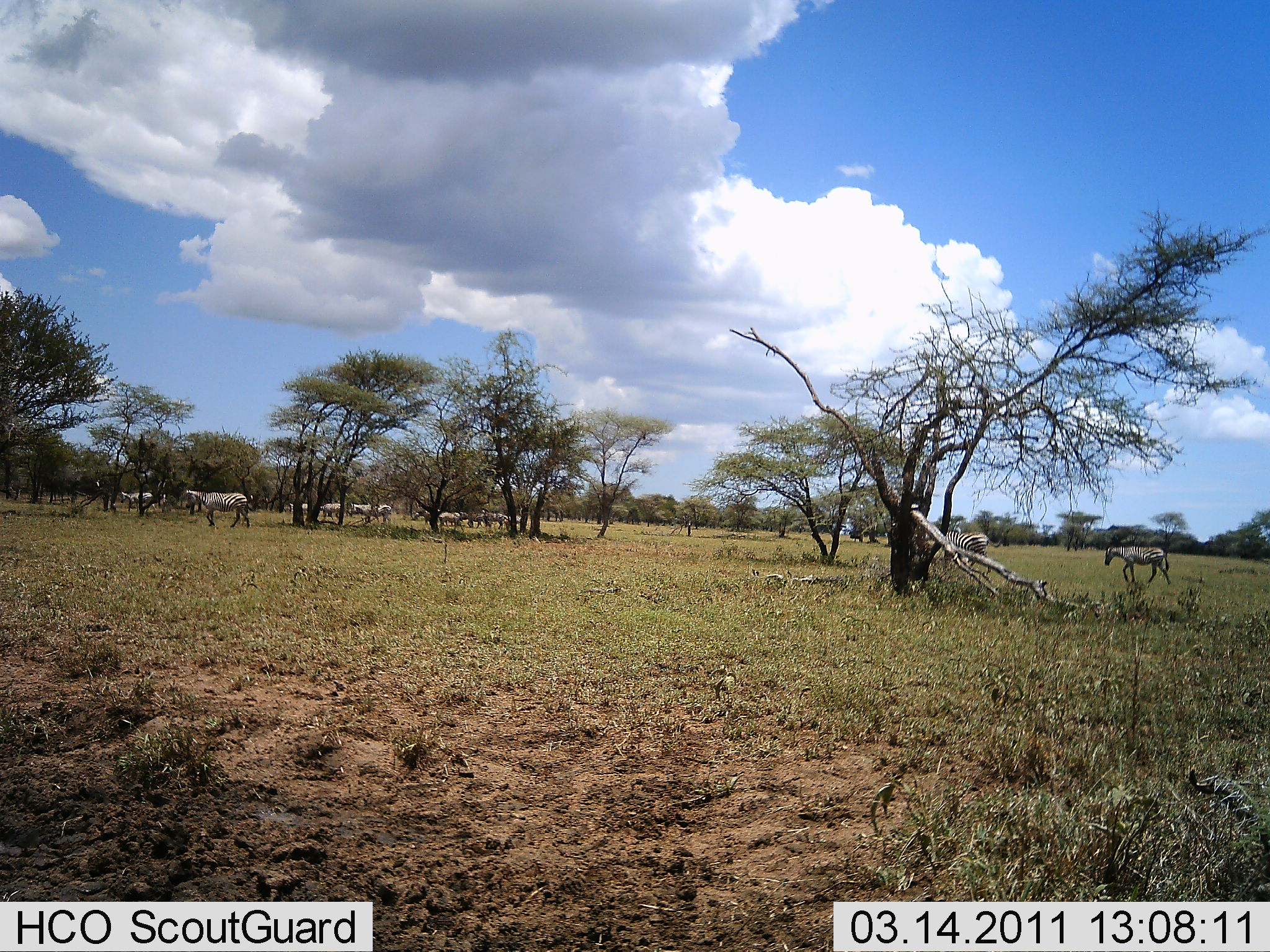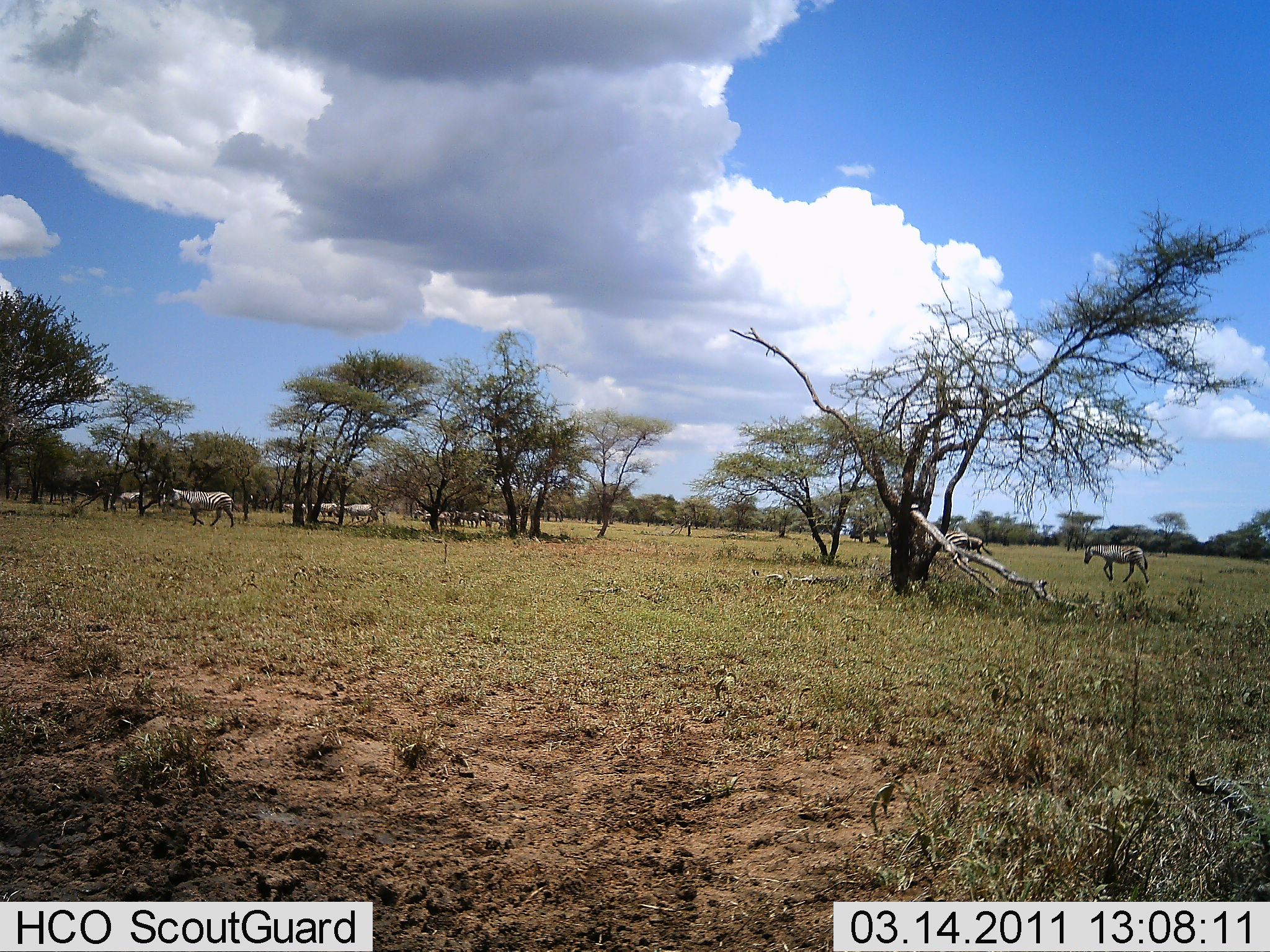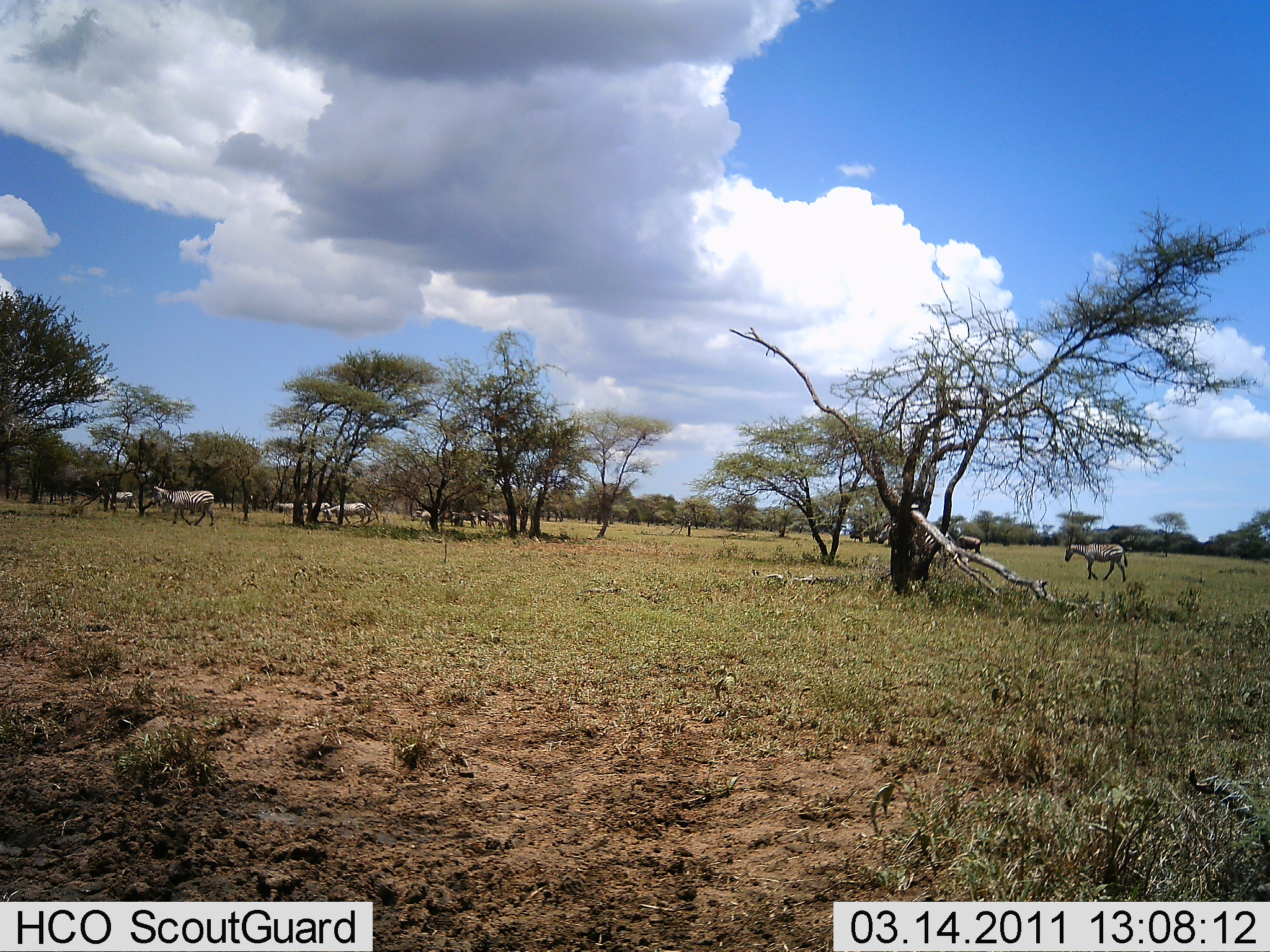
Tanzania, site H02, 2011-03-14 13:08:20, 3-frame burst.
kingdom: Animalia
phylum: Chordata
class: Mammalia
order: Perissodactyla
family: Equidae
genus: Equus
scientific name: Equus quagga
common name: plains zebra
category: zebra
Zebra (plains zebra) (Equus quagga), count 11-50. Behavior (volunteer vote fractions): standing 9%, resting 0%, moving 100%, interacting 0%. Young present (vote fraction): 9%. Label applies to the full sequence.